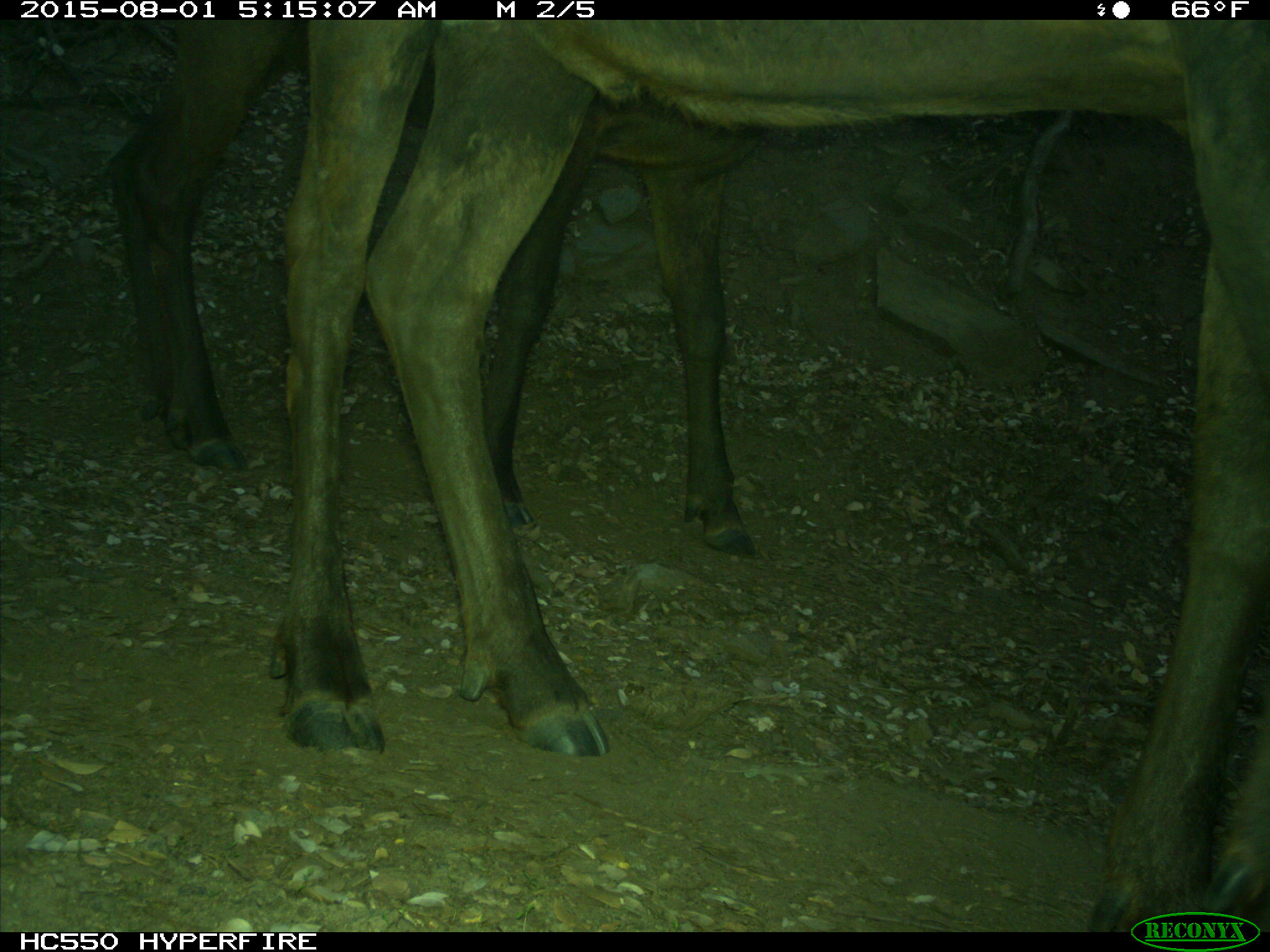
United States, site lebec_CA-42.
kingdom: Animalia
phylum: Chordata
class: Mammalia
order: Artiodactyla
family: Cervidae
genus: Cervus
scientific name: Cervus canadensis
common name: elk